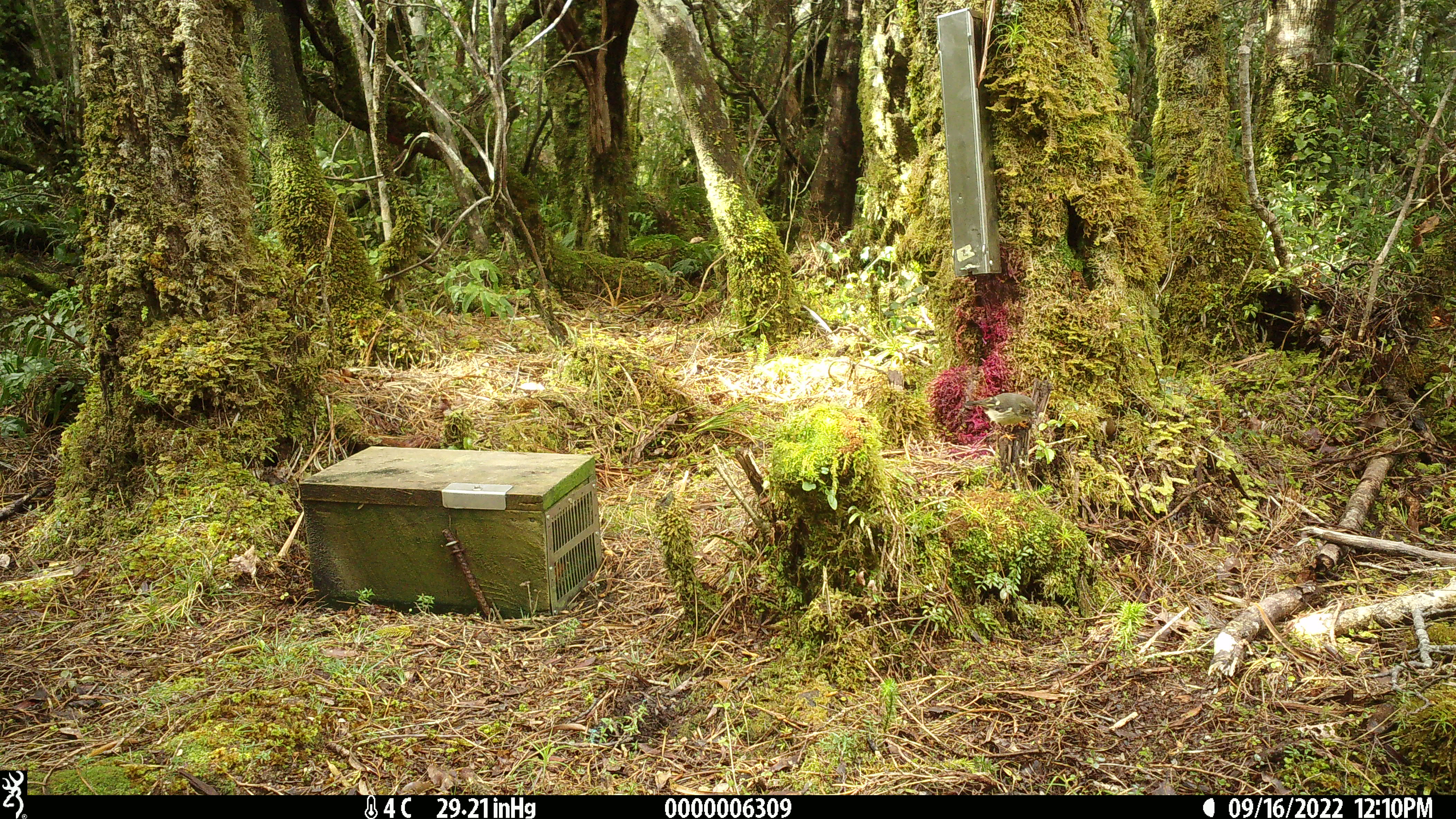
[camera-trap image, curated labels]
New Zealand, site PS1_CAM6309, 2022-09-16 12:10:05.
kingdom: Animalia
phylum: Chordata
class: Aves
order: Passeriformes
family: Petroicidae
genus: Petroica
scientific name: Petroica macrocephala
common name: tomtit